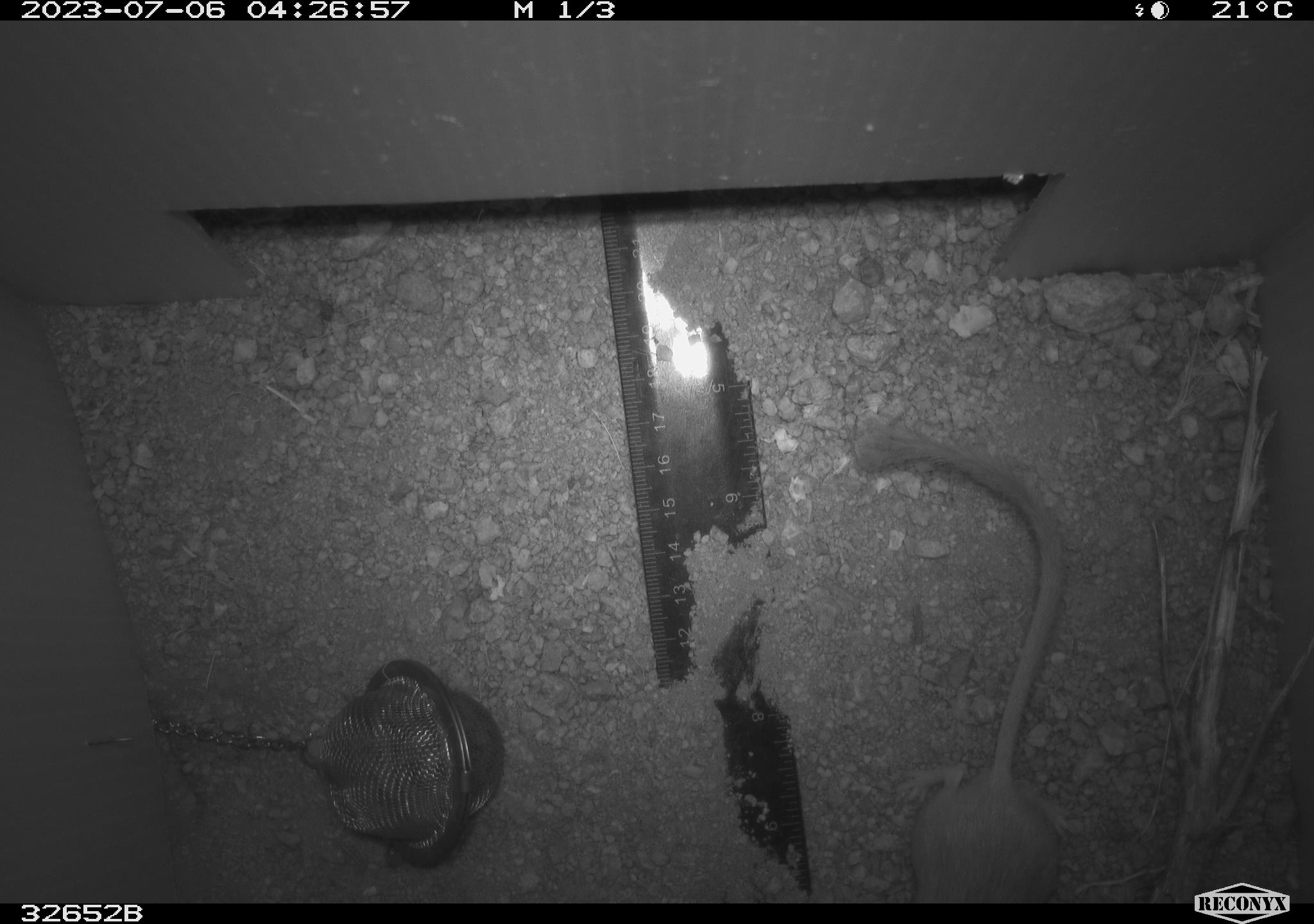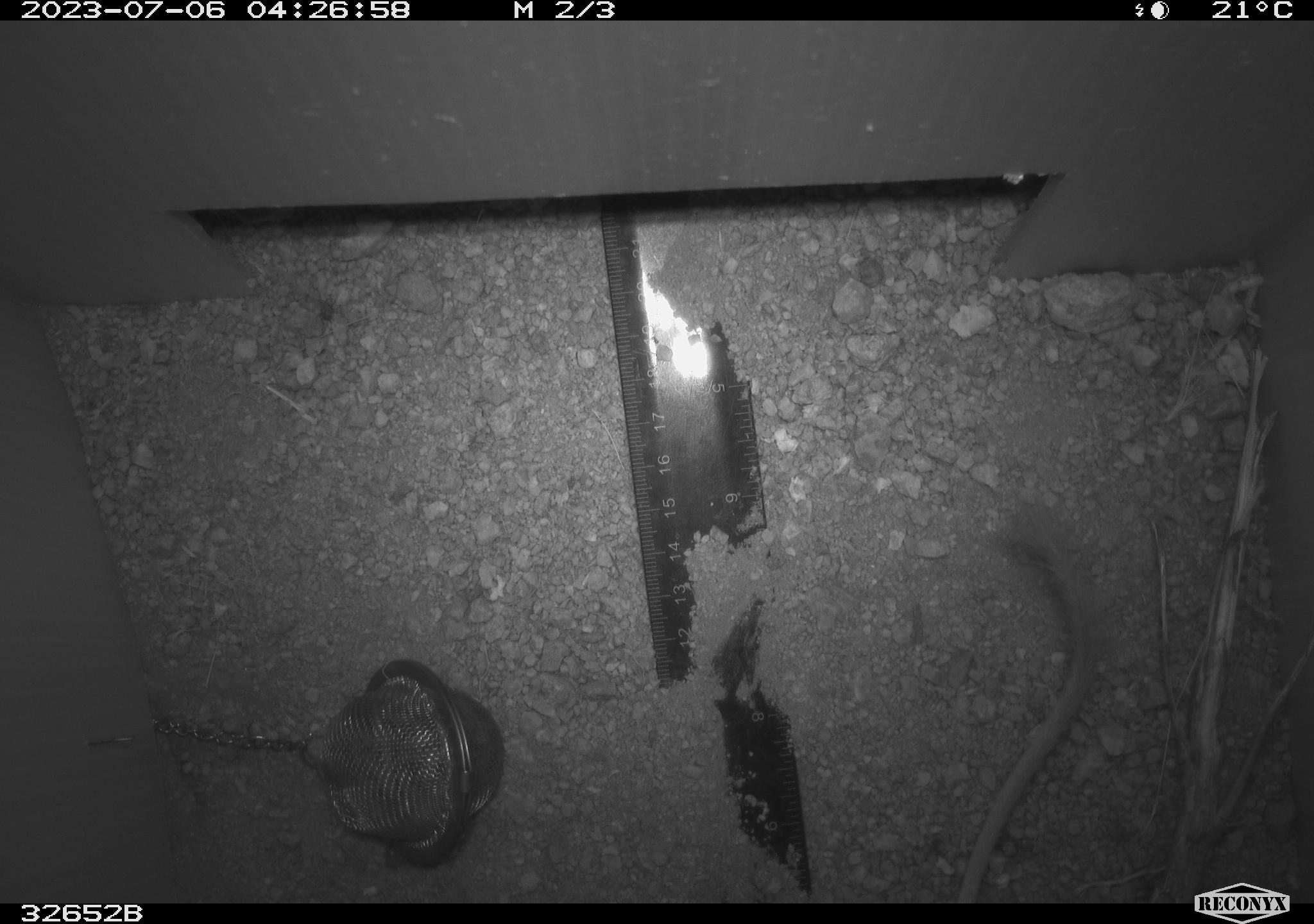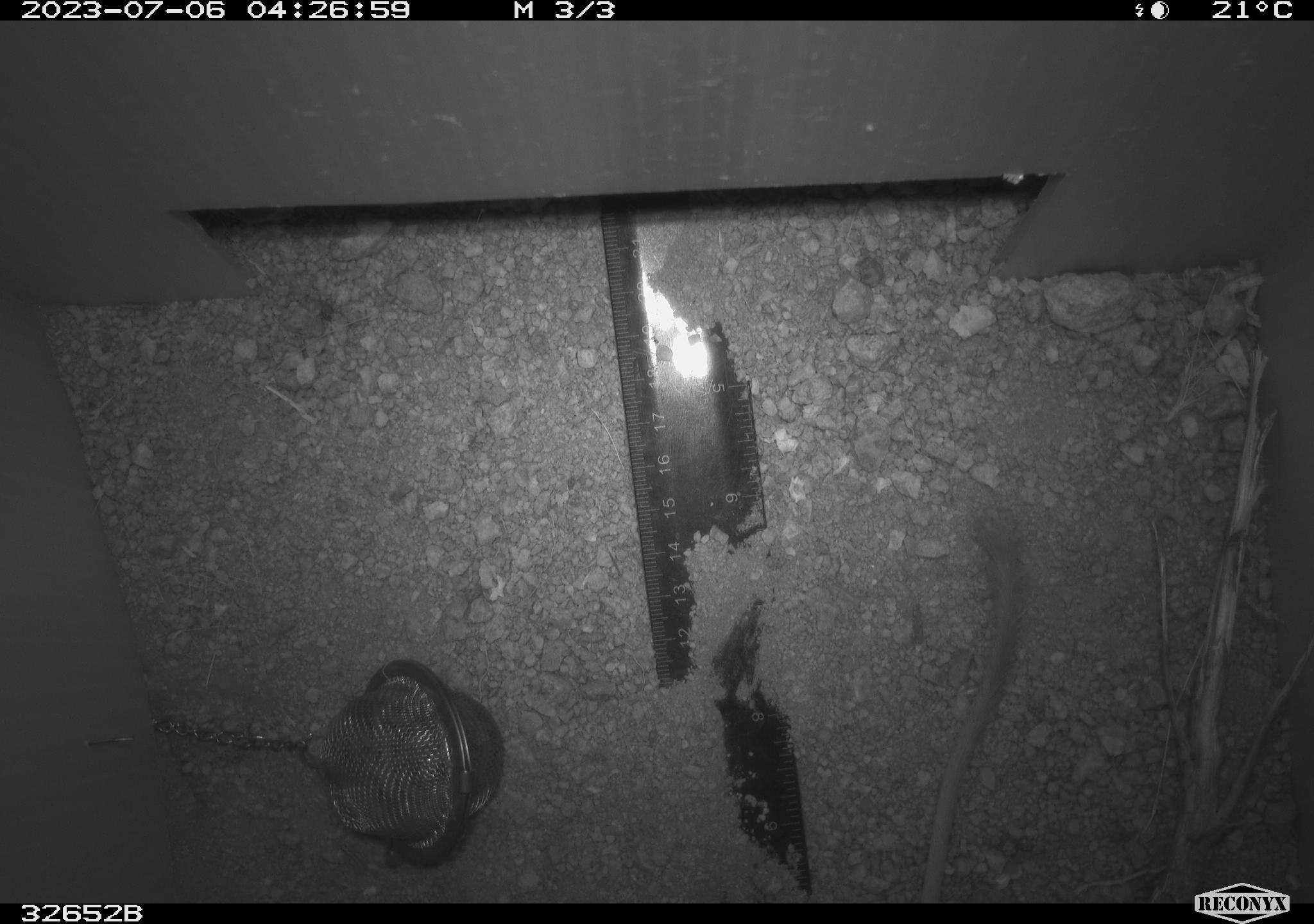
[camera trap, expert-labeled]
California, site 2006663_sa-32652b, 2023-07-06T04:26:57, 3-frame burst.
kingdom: Animalia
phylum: Chordata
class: Mammalia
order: Rodentia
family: Heteromyidae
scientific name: Heteromyidae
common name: kangaroo rats and pocket mice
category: heteromyidae family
Heteromyidae family (kangaroo rats and pocket mice) (Heteromyidae).